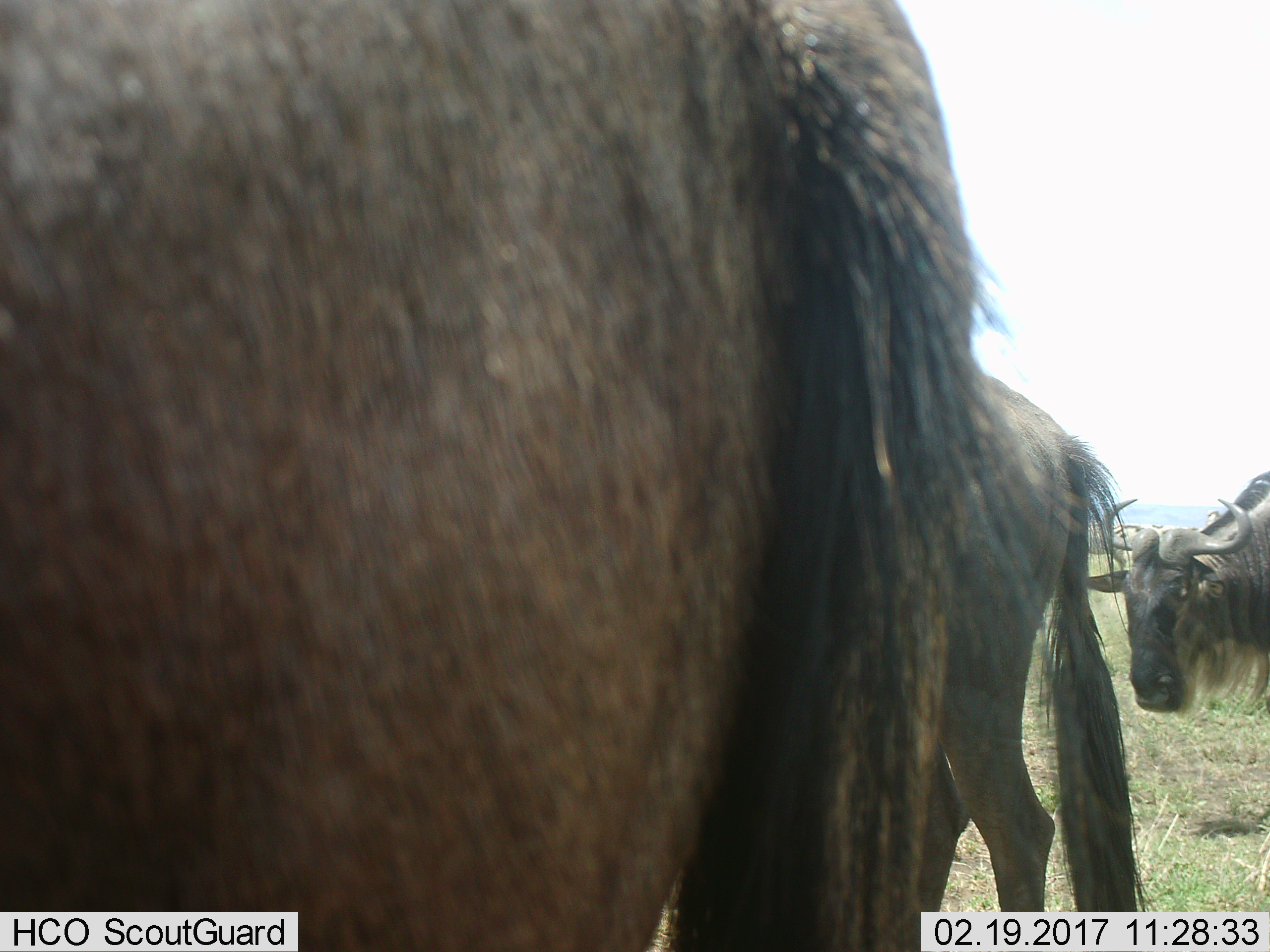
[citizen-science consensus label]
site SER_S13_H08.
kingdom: Animalia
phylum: Chordata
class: Mammalia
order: Artiodactyla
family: Bovidae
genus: Connochaetes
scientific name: Connochaetes taurinus taurinus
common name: blue wildebeest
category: wildebeestblue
Wildebeestblue (blue wildebeest) (Connochaetes taurinus taurinus), count 3. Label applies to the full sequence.